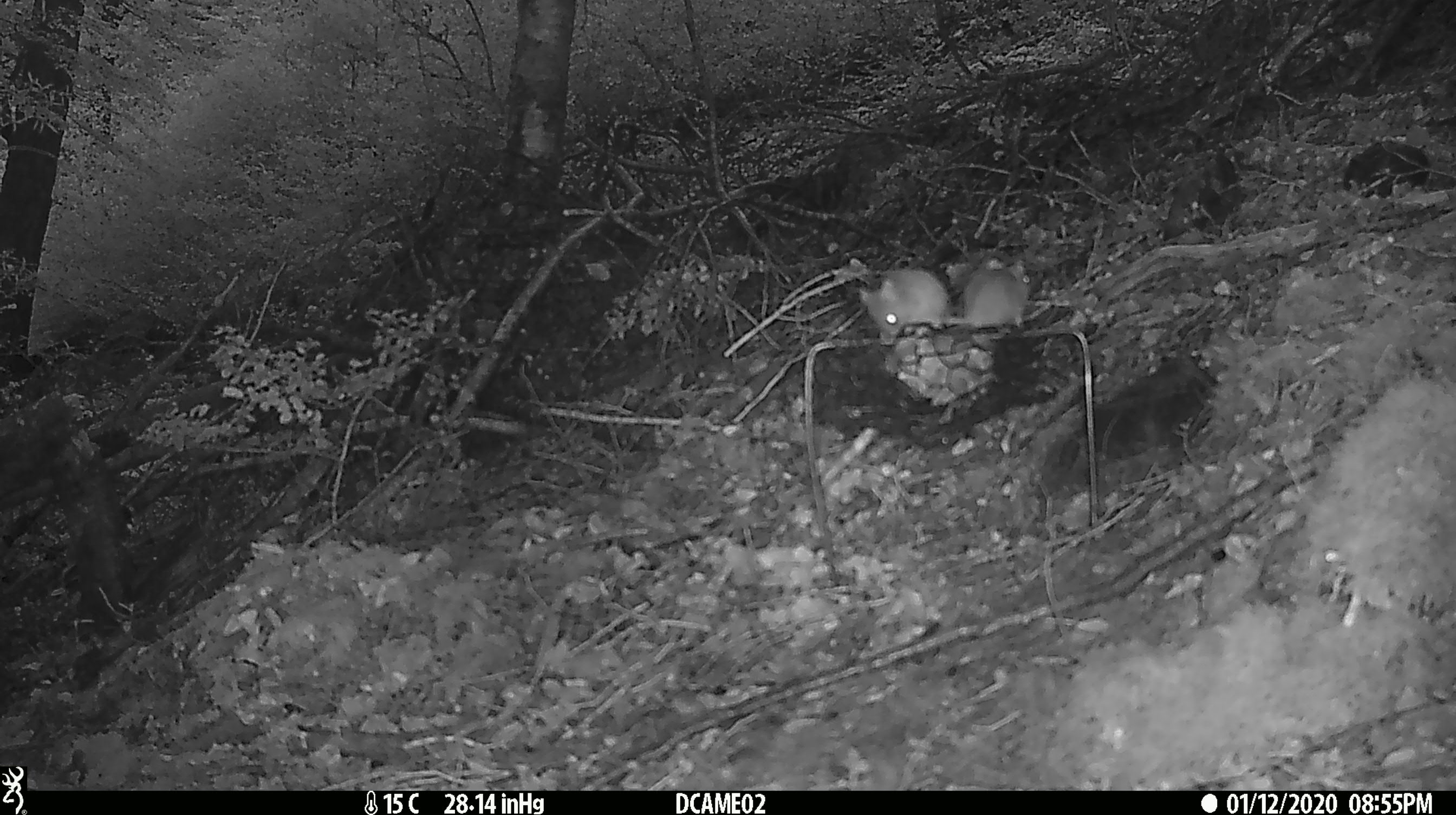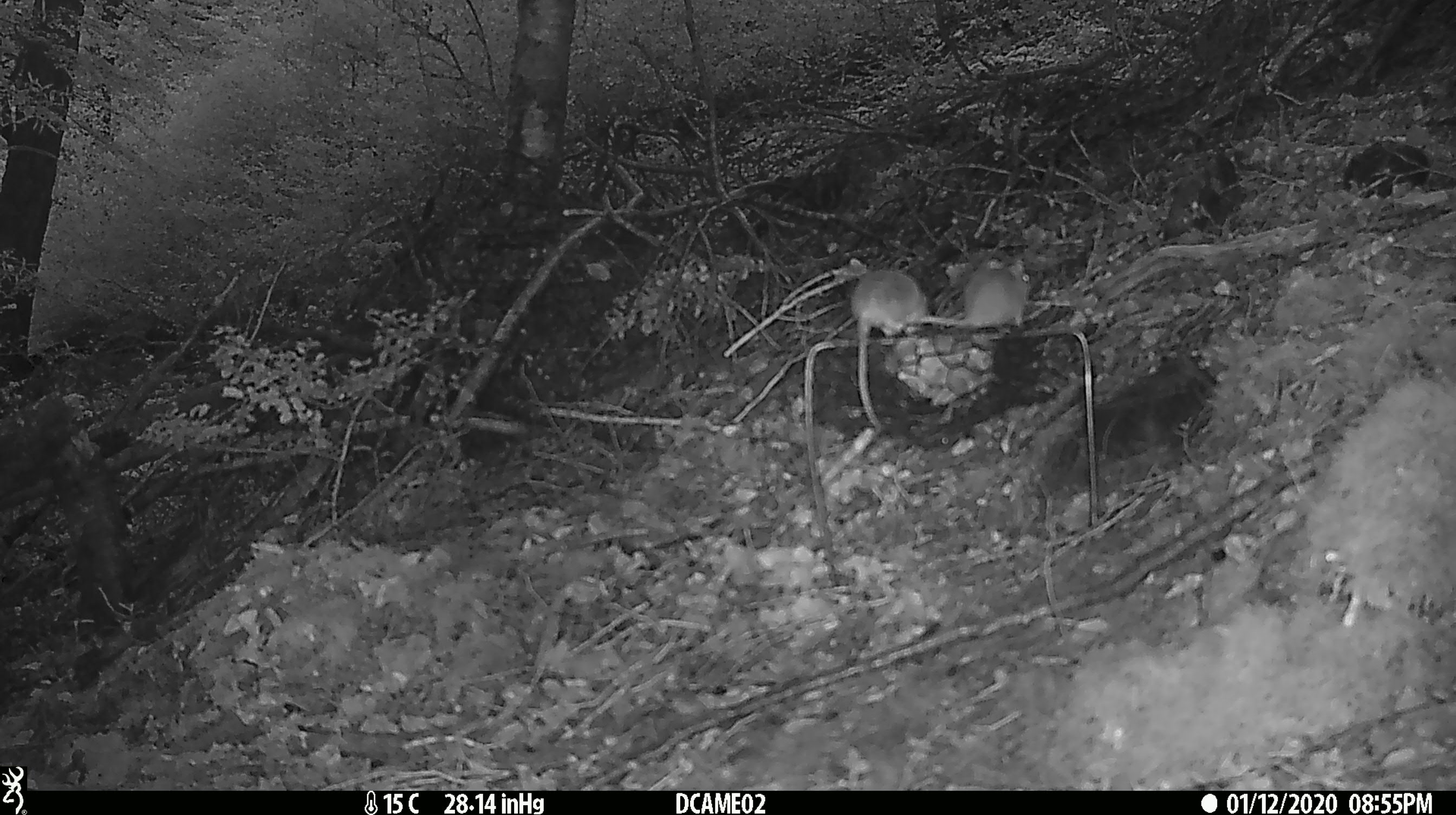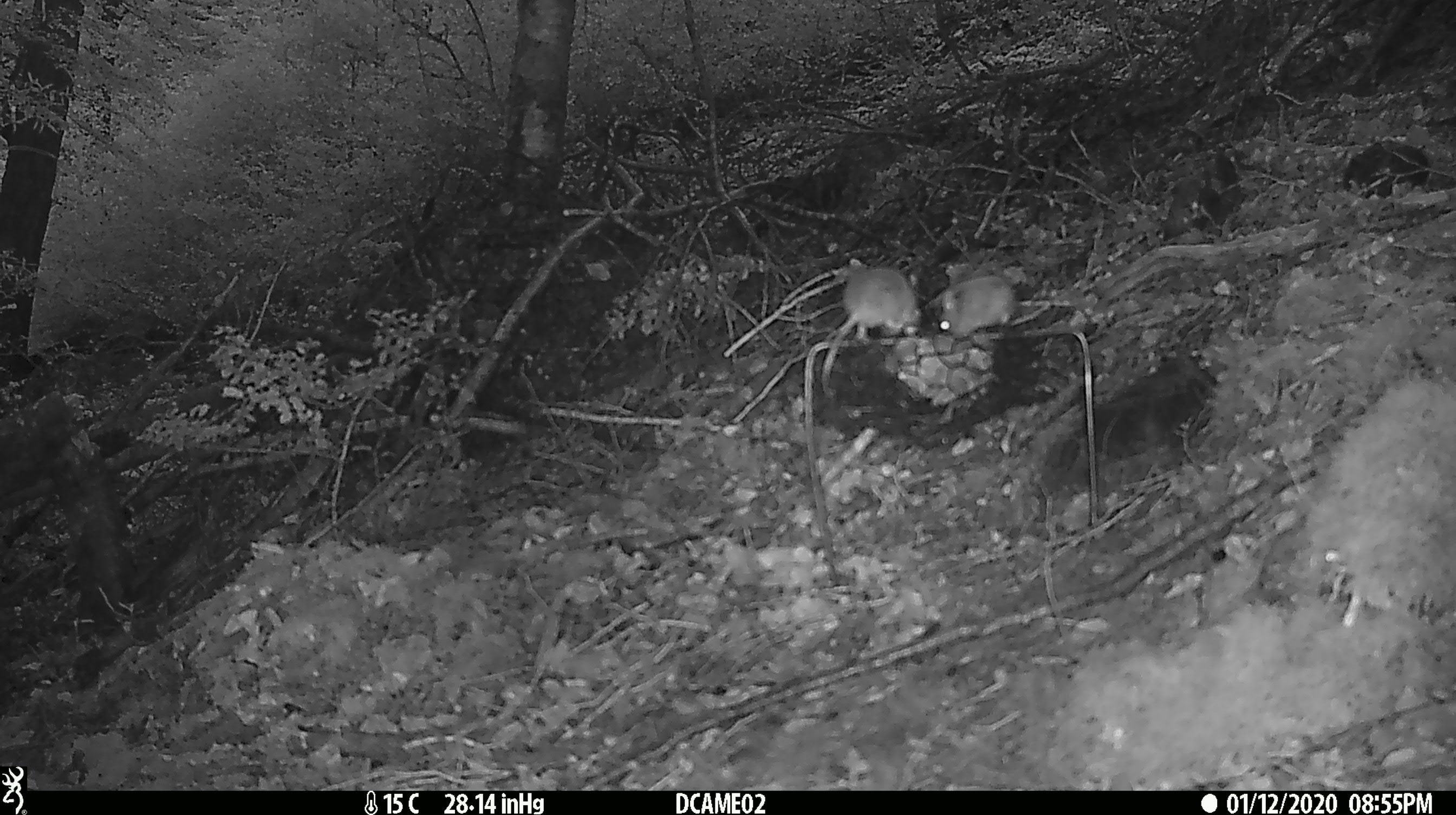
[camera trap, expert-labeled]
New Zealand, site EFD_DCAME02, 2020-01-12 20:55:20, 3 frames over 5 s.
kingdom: Animalia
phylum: Chordata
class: Mammalia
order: Rodentia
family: Muridae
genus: Mus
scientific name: Mus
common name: mouse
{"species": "mouse (Mus)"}